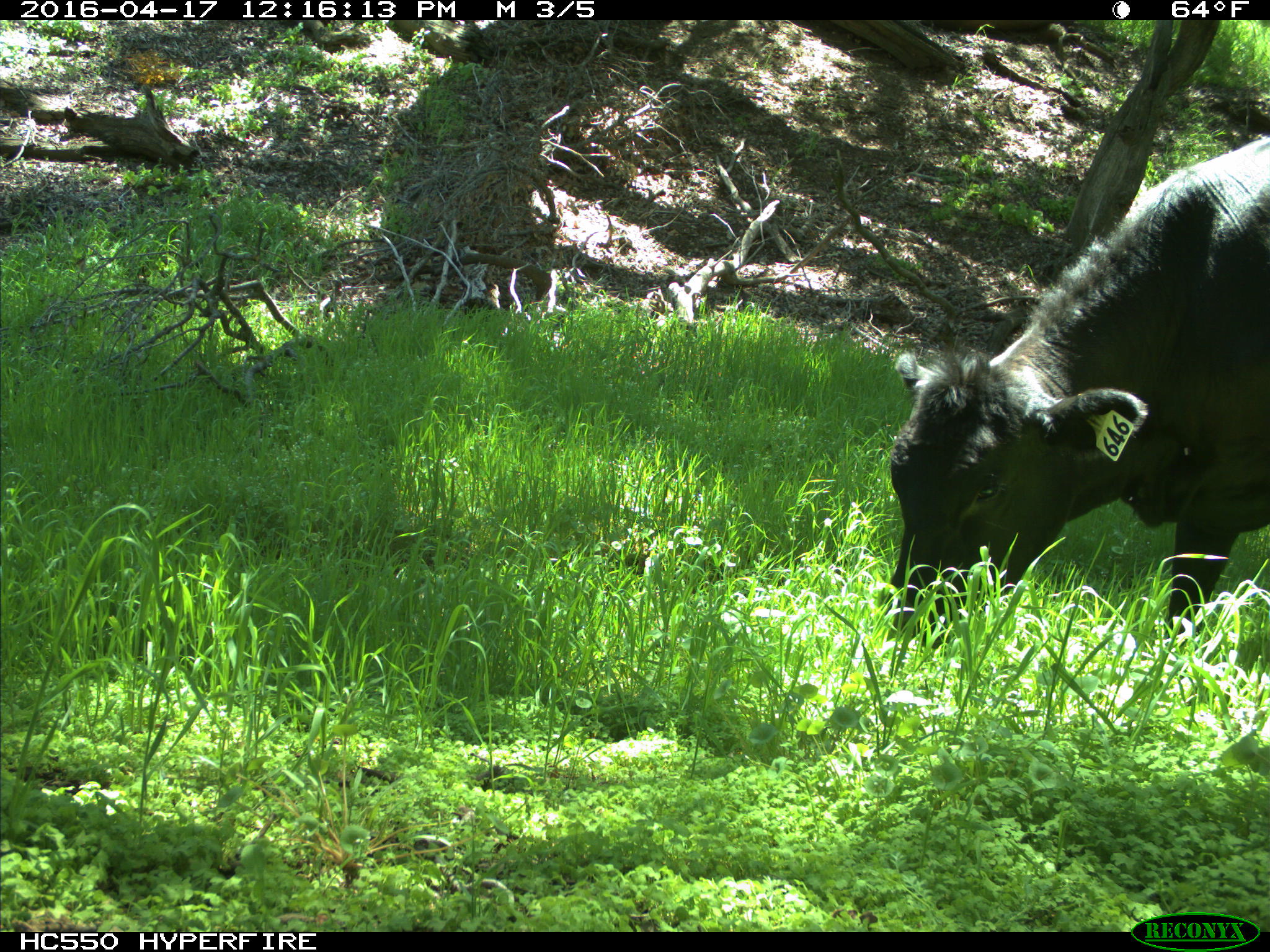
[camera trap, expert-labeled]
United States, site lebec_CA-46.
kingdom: Animalia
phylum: Chordata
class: Mammalia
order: Artiodactyla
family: Bovidae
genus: Bos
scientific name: Bos taurus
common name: domestic cow